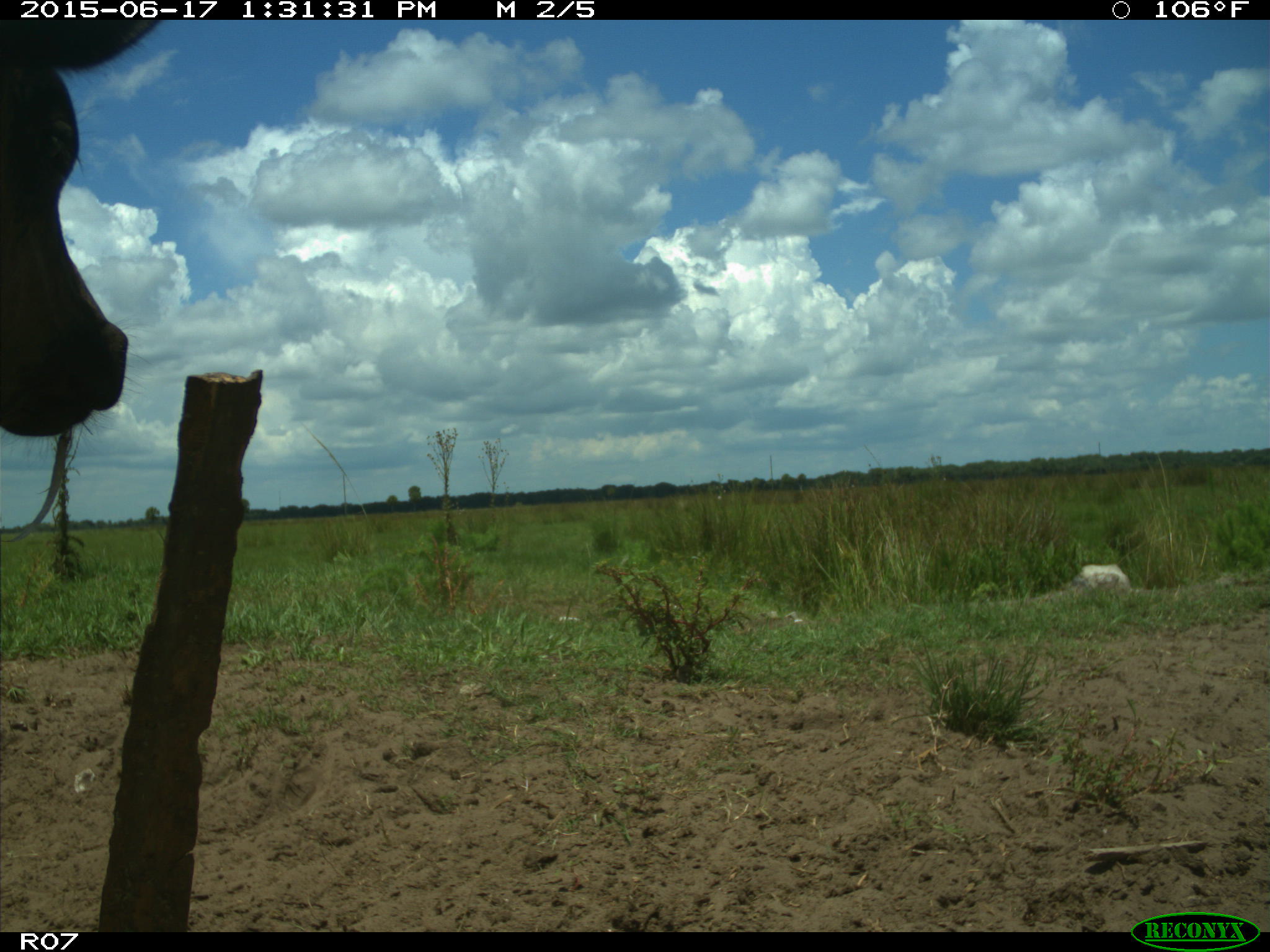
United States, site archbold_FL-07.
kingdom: Animalia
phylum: Chordata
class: Mammalia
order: Artiodactyla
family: Bovidae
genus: Bos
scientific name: Bos taurus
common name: domestic cow